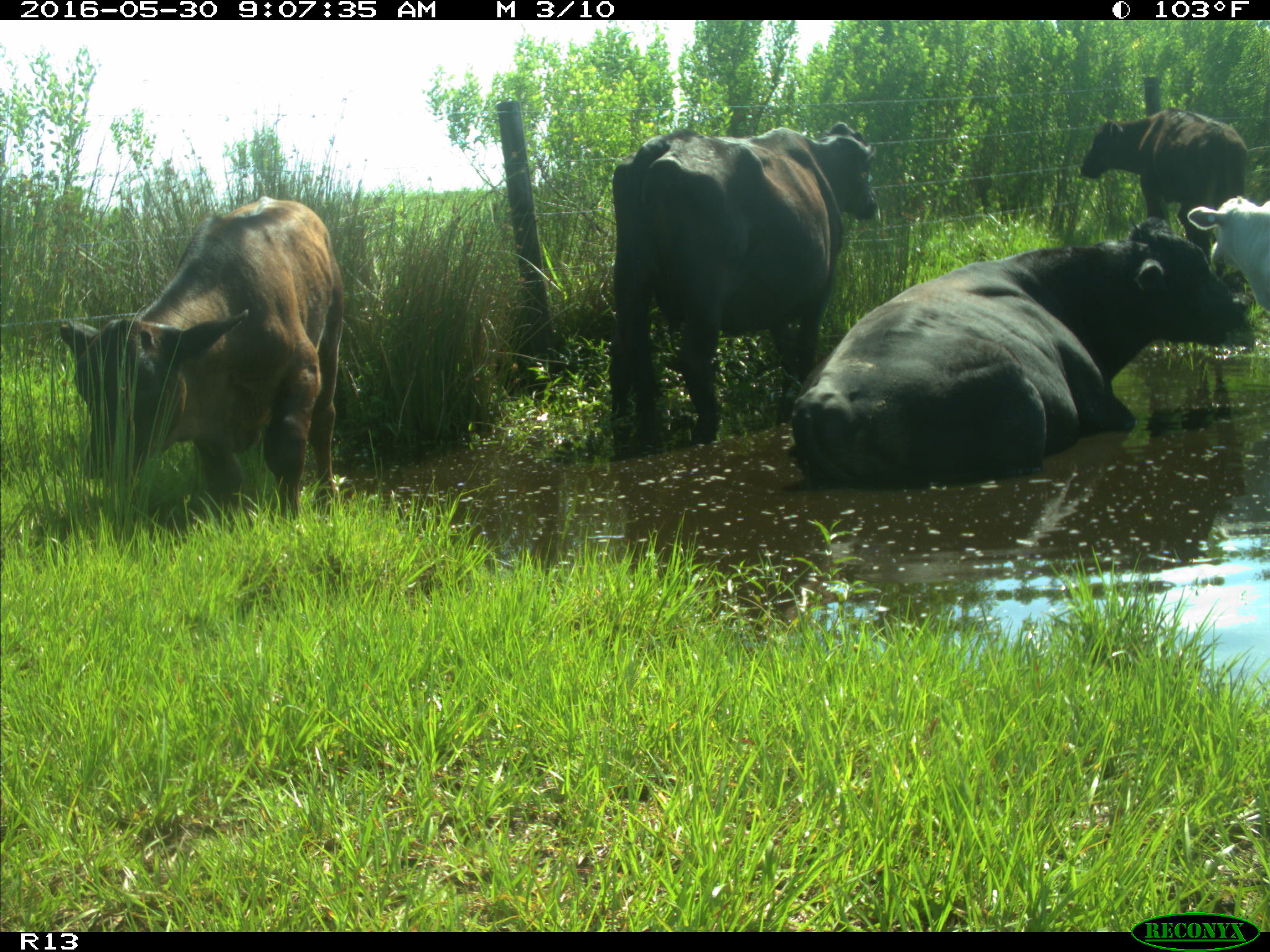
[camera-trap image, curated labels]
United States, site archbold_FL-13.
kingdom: Animalia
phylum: Chordata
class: Mammalia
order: Artiodactyla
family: Bovidae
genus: Bos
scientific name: Bos taurus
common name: domestic cow